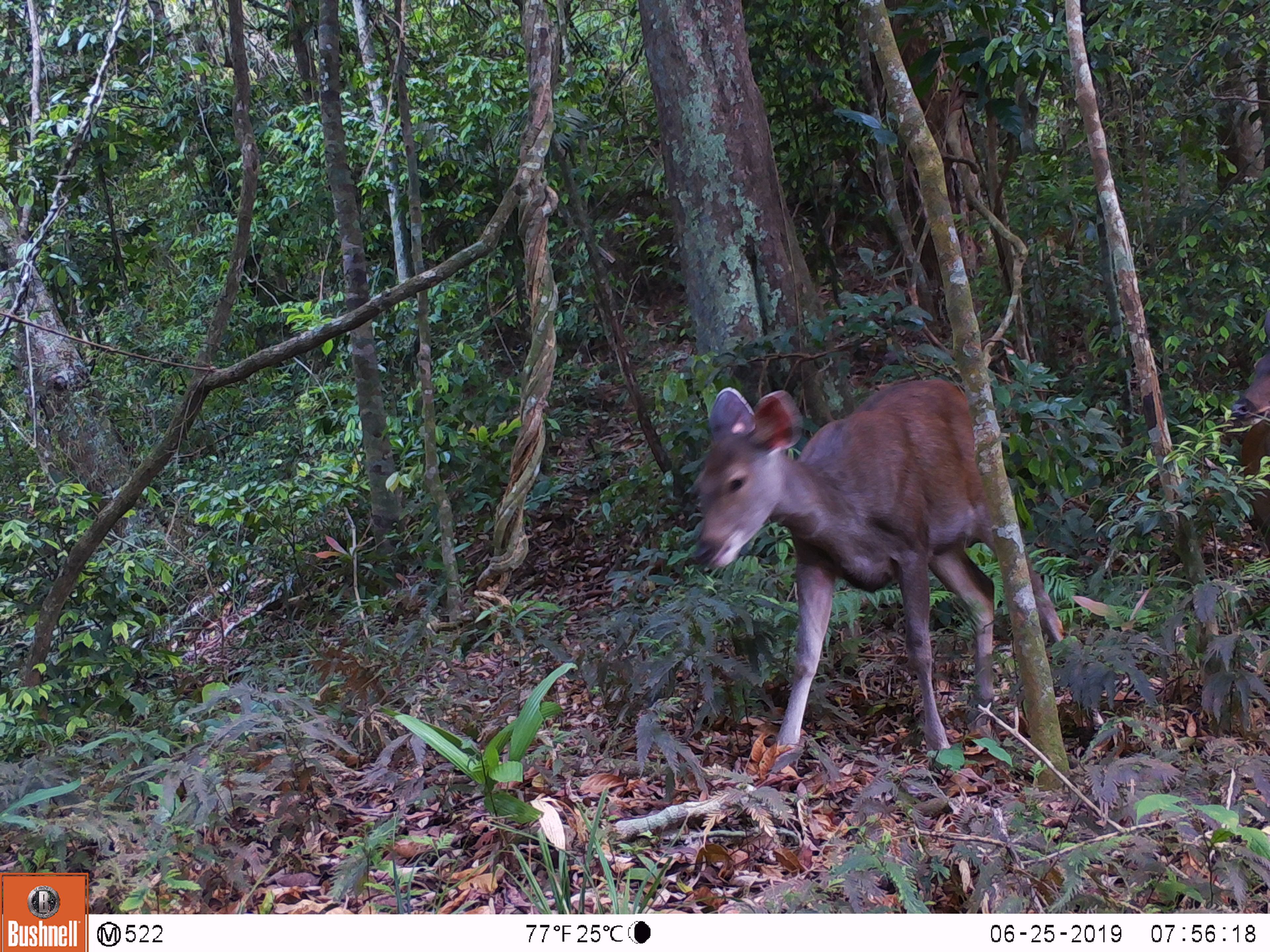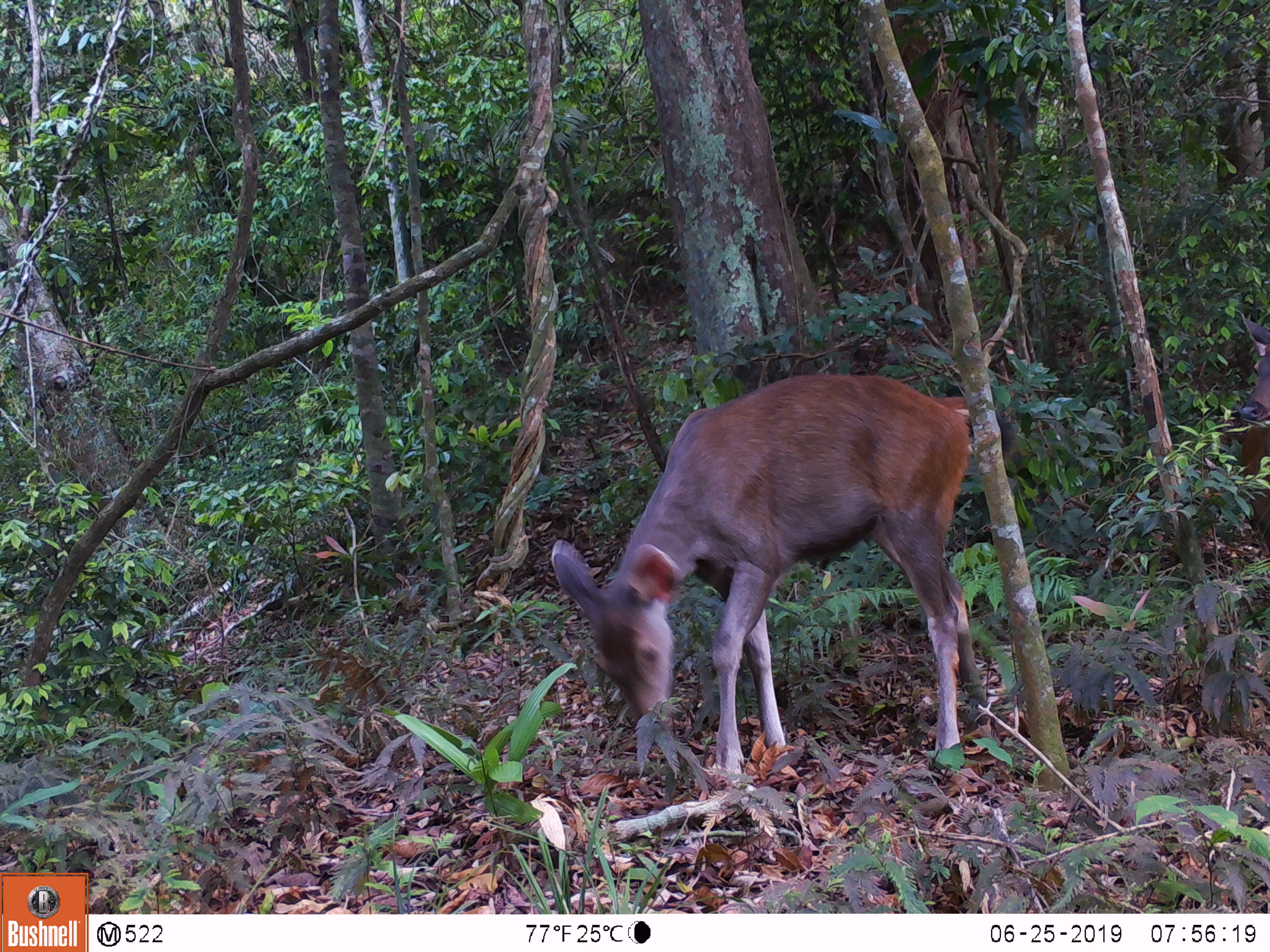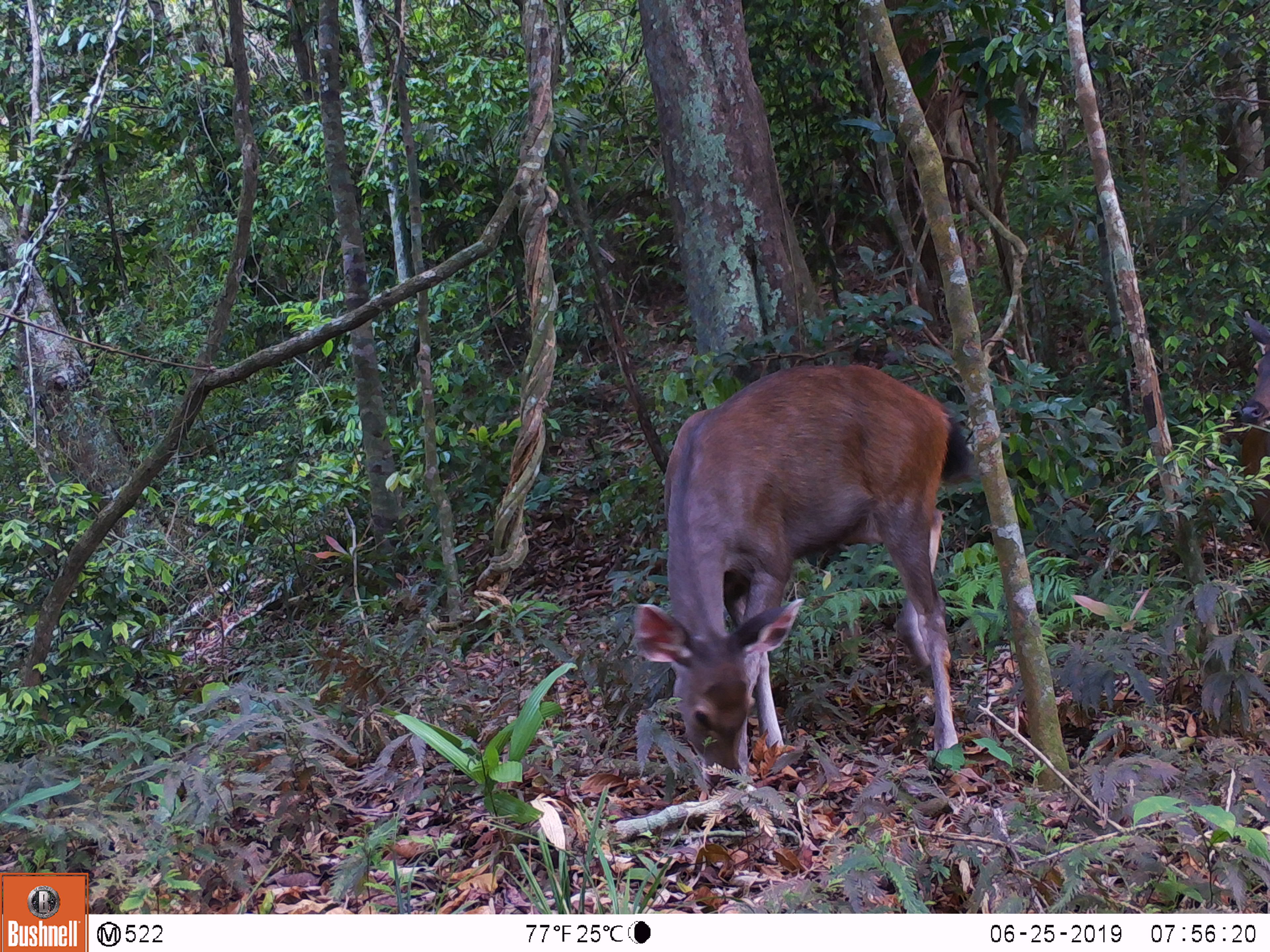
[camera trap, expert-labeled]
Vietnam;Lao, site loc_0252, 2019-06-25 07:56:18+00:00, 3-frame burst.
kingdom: Animalia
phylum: Chordata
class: Mammalia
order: Artiodactyla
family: Cervidae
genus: Rusa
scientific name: Rusa unicolor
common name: sambar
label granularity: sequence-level